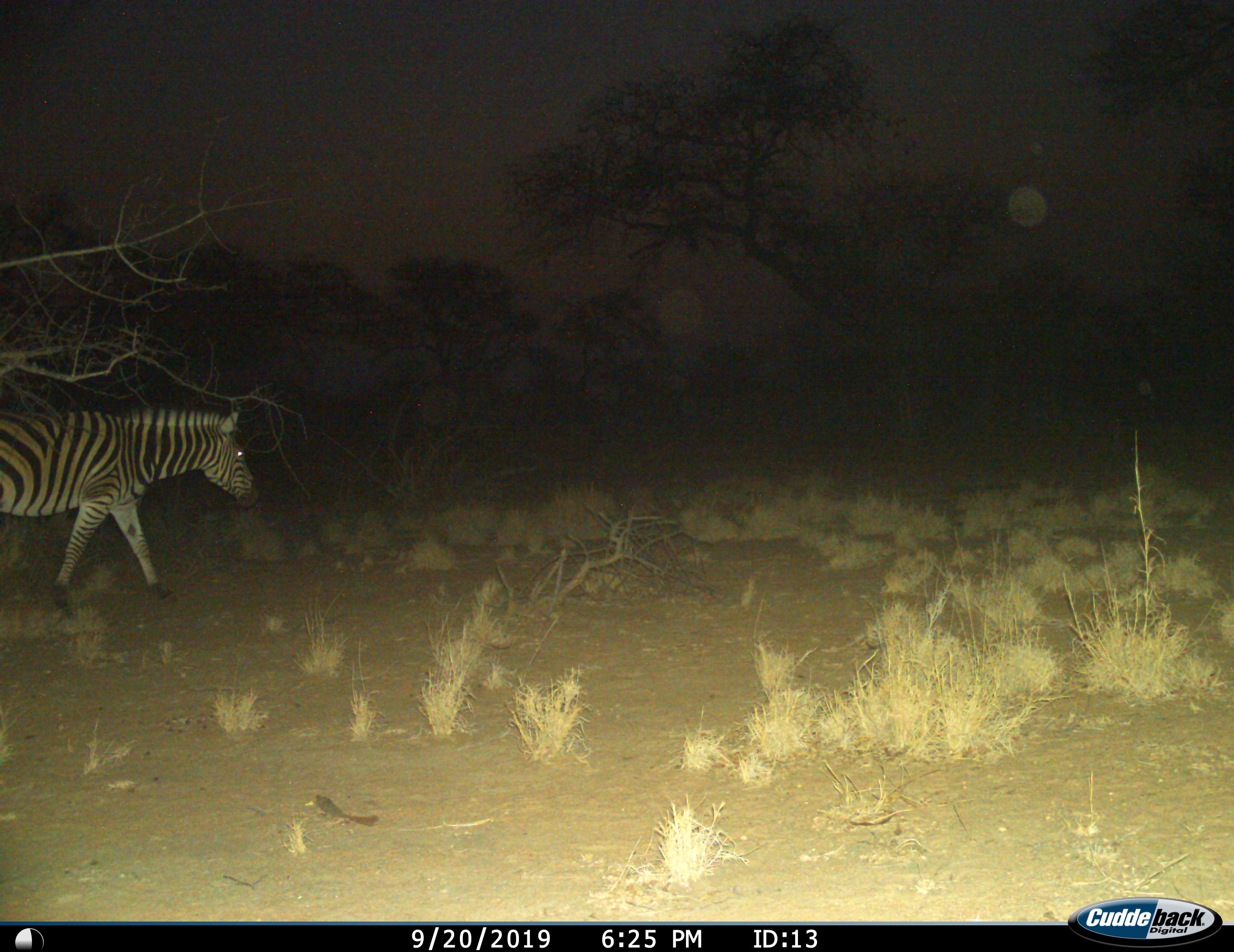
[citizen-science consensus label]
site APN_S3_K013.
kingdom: Animalia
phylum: Chordata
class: Mammalia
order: Perissodactyla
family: Equidae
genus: Equus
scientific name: Equus quagga burchellii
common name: burchell's zebra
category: zebraburchells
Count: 1.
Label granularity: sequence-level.